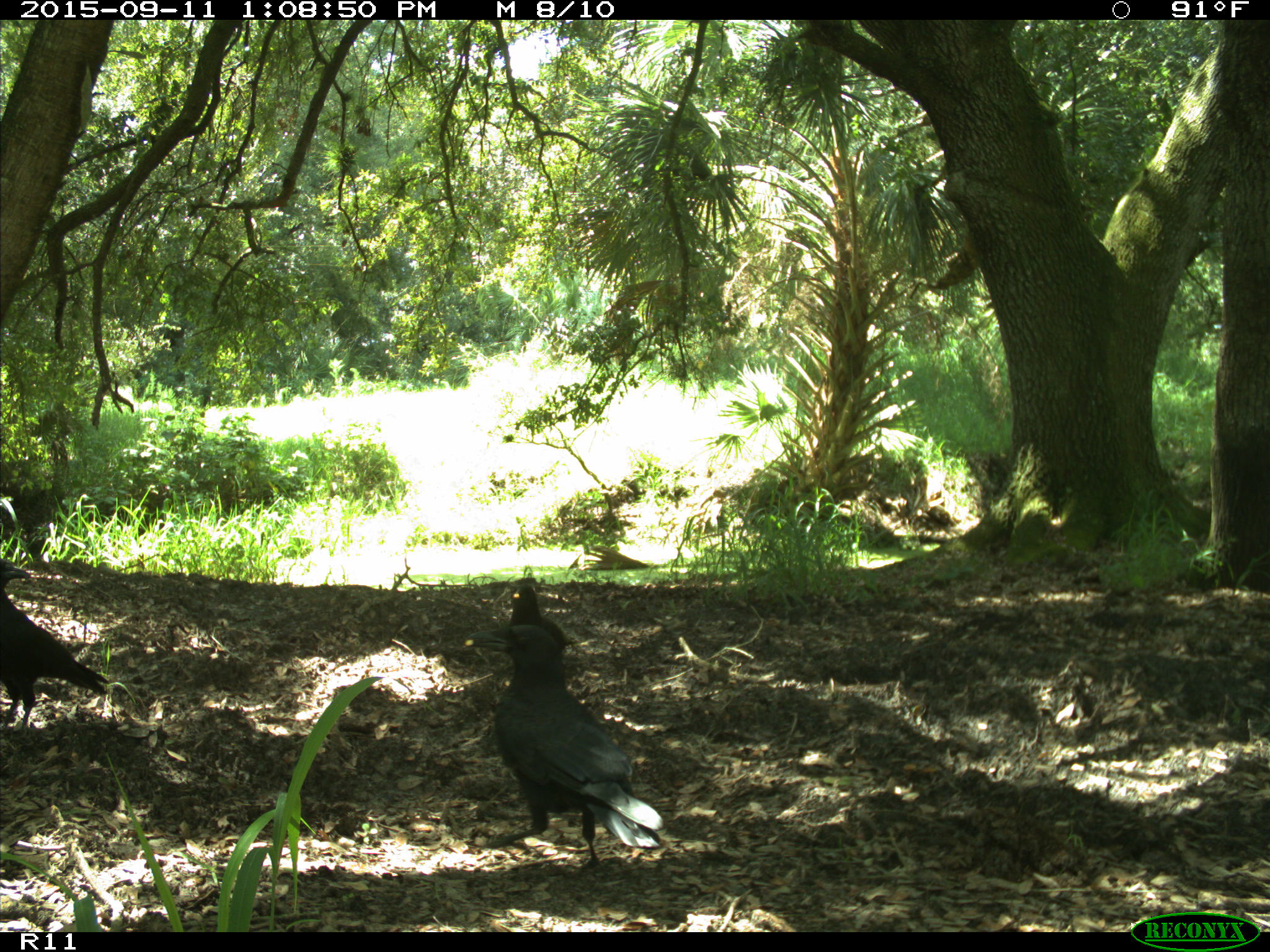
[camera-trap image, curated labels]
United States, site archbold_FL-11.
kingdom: Animalia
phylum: Chordata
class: Aves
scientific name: Aves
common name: birds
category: unidentified bird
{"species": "unidentified bird (birds) (Aves)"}